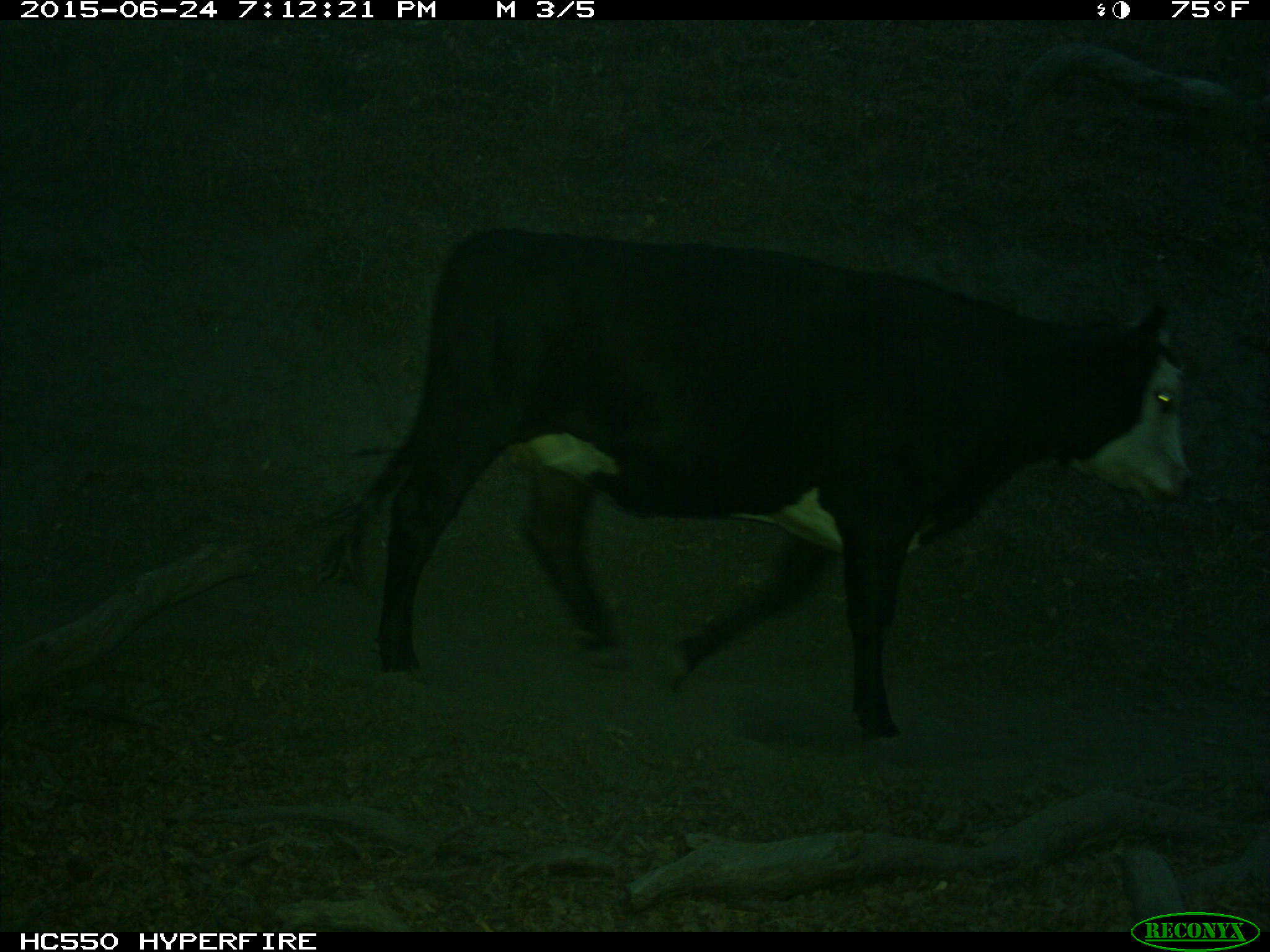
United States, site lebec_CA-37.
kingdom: Animalia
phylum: Chordata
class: Mammalia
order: Artiodactyla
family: Bovidae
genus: Bos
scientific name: Bos taurus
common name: domestic cow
Bos taurus (domestic cow).